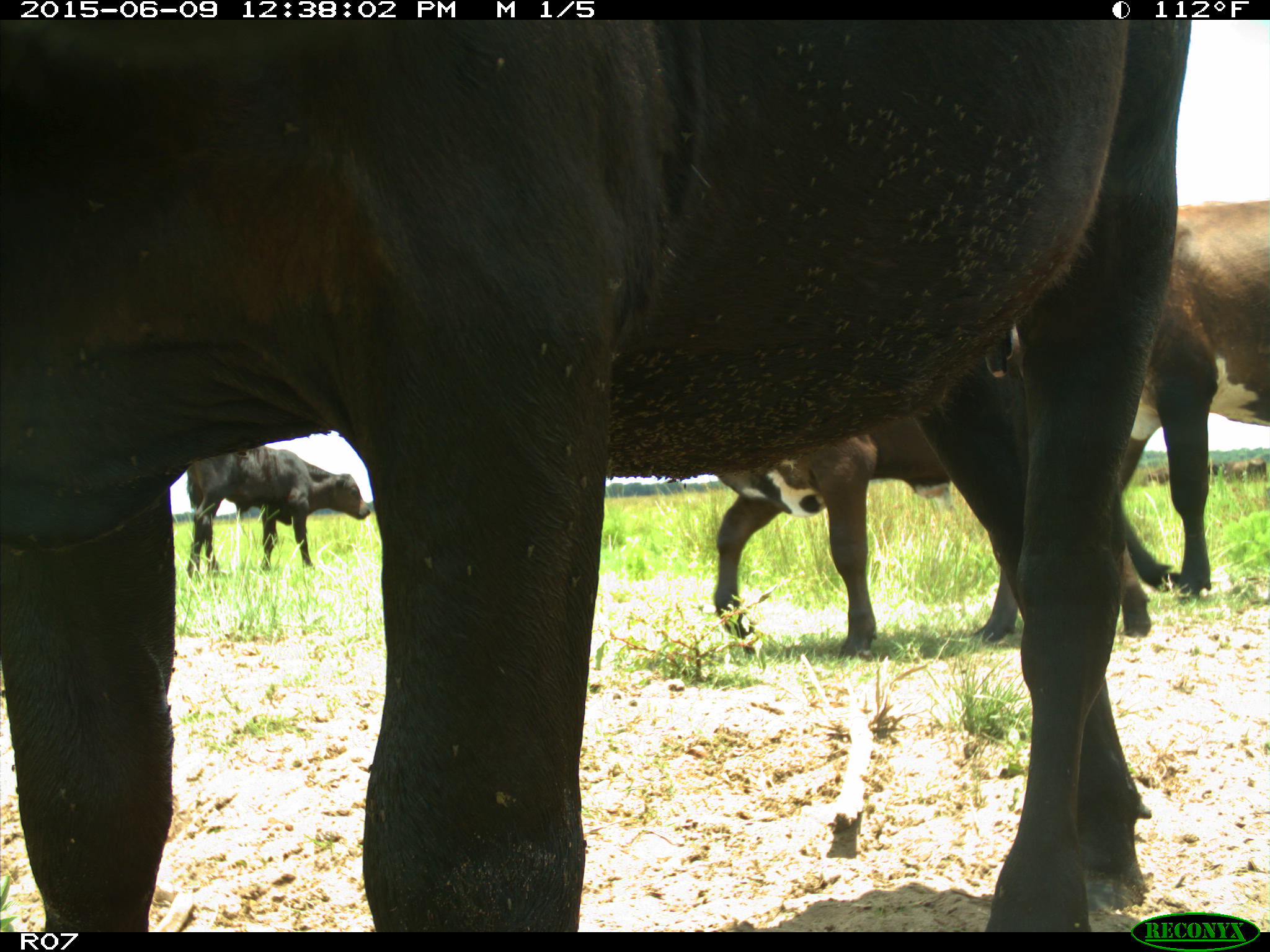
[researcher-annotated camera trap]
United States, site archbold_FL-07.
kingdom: Animalia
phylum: Chordata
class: Mammalia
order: Artiodactyla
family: Bovidae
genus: Bos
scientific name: Bos taurus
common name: domestic cow